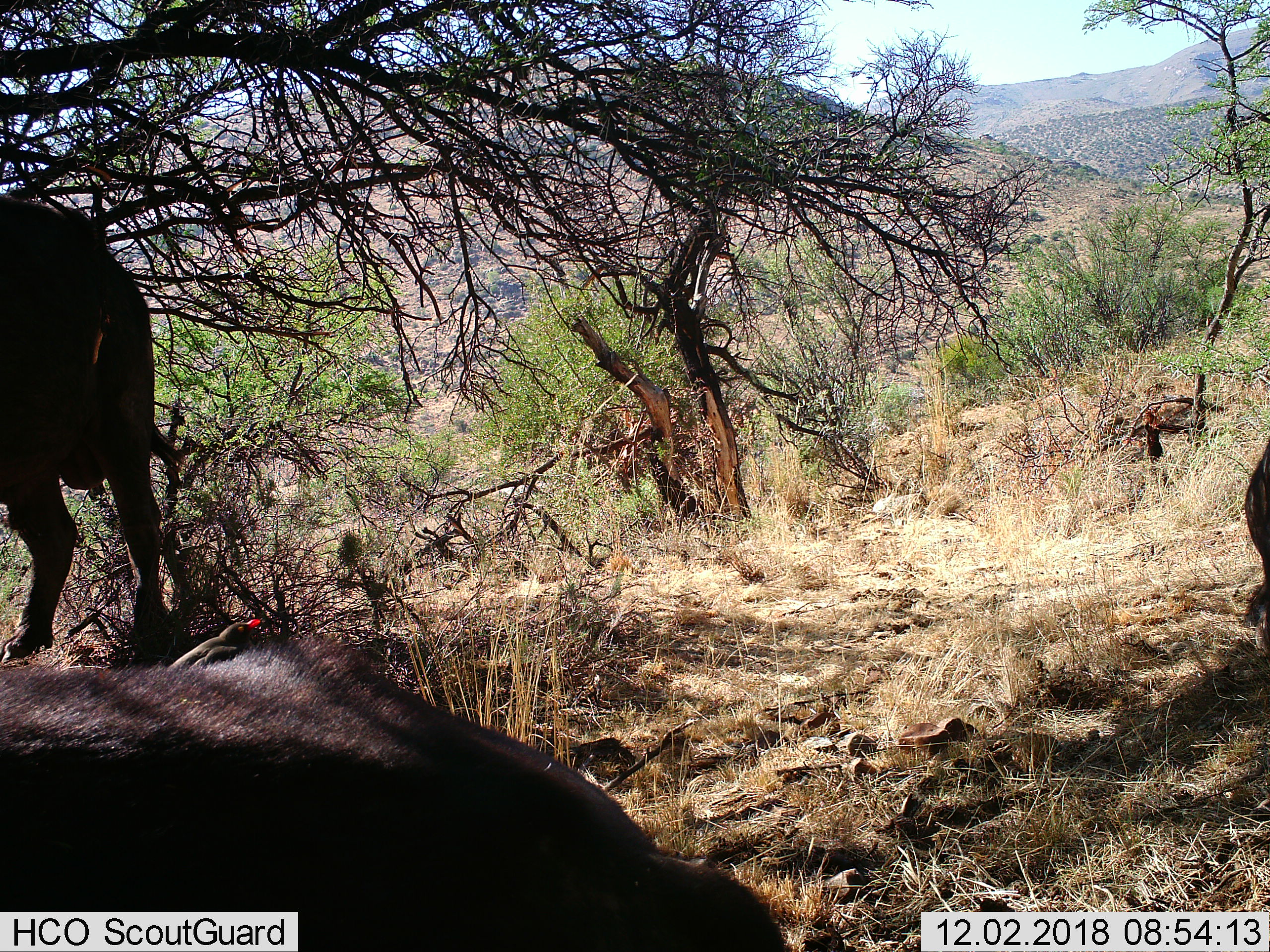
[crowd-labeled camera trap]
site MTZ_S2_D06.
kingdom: Animalia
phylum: Chordata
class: Mammalia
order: Artiodactyla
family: Bovidae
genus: Syncerus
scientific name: Syncerus caffer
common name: african buffalo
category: buffalo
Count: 3.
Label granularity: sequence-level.